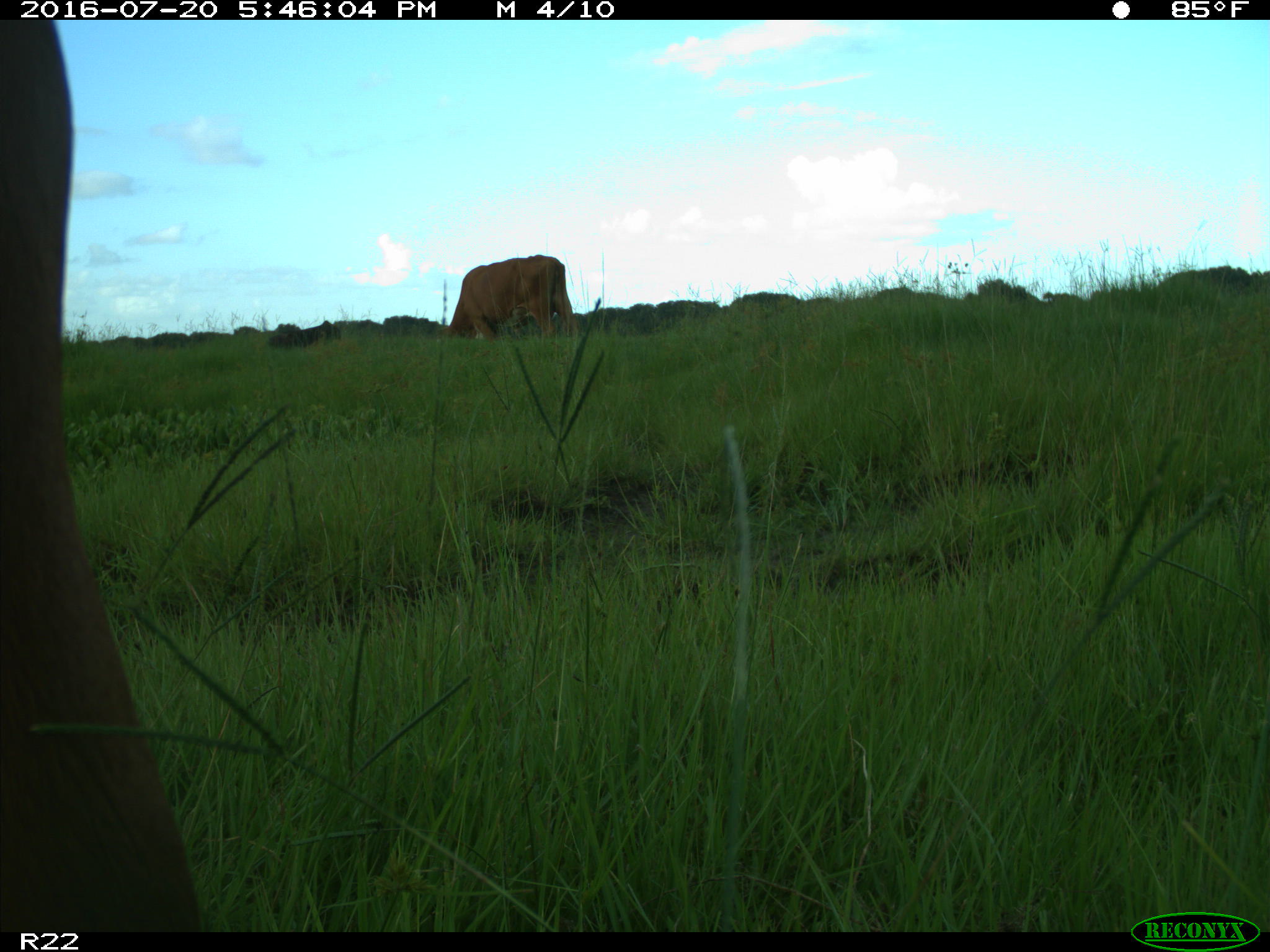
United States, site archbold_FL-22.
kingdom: Animalia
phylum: Chordata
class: Mammalia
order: Artiodactyla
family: Bovidae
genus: Bos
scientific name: Bos taurus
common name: domestic cow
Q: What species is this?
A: Bos taurus (domestic cow).